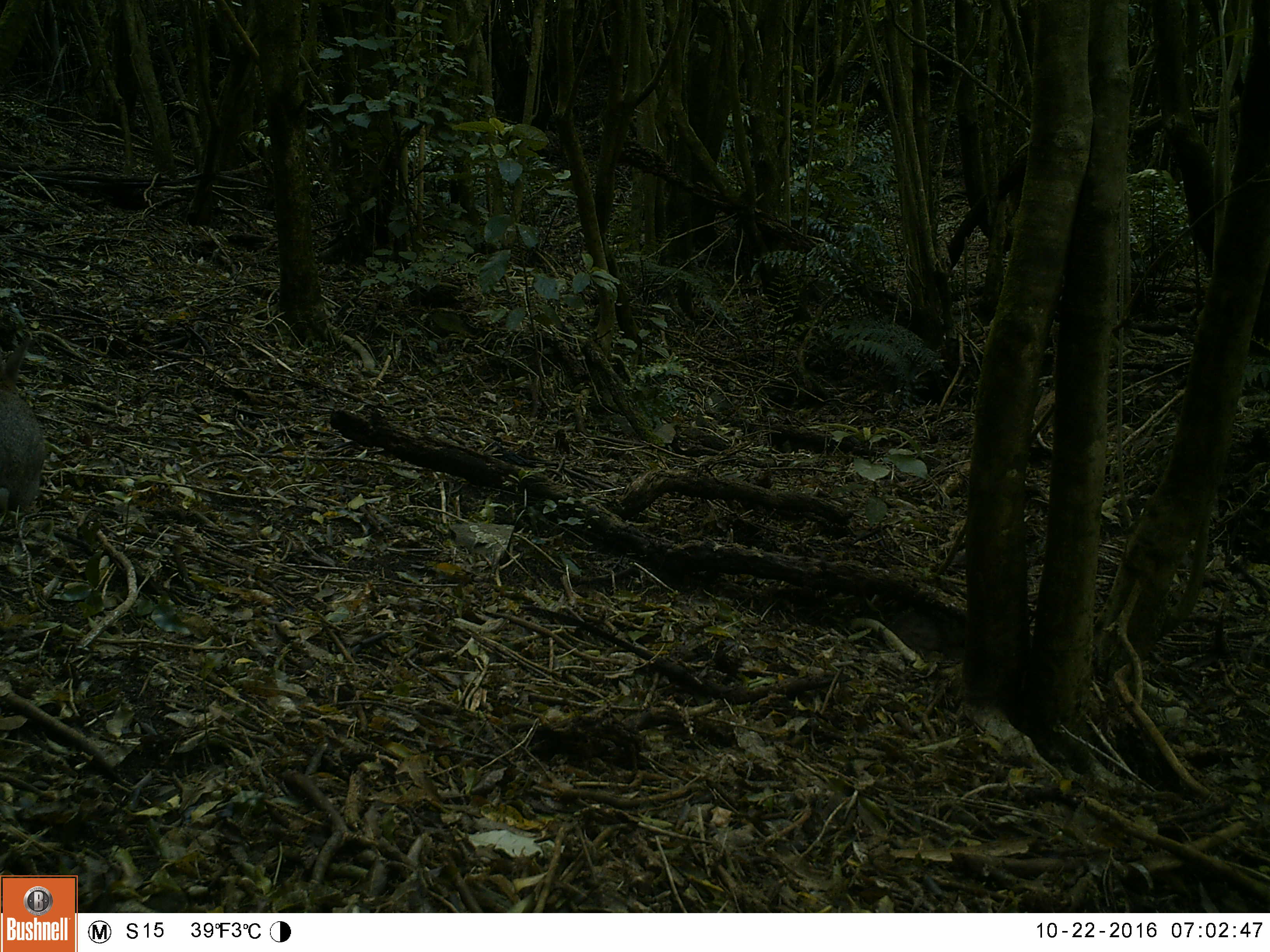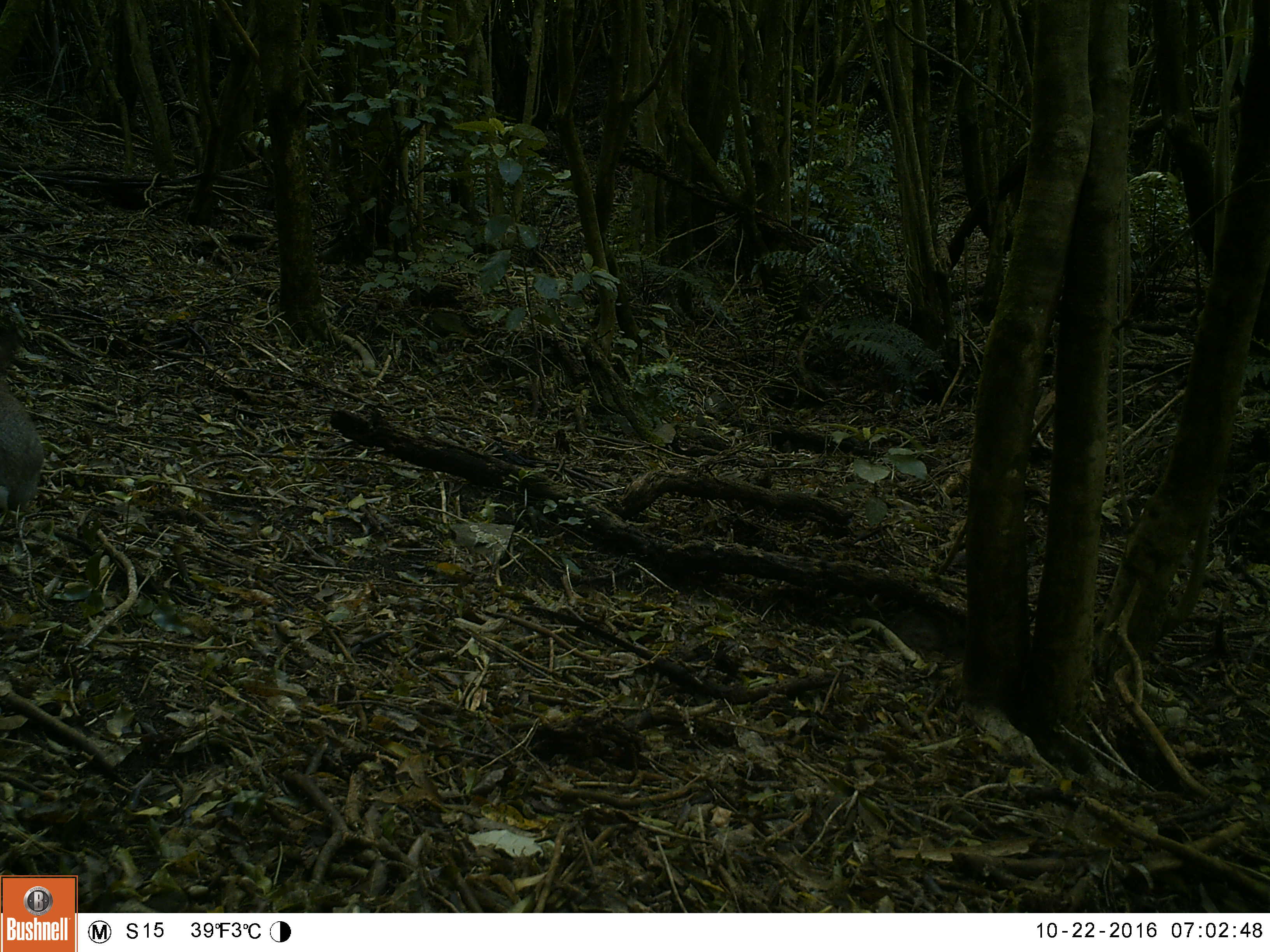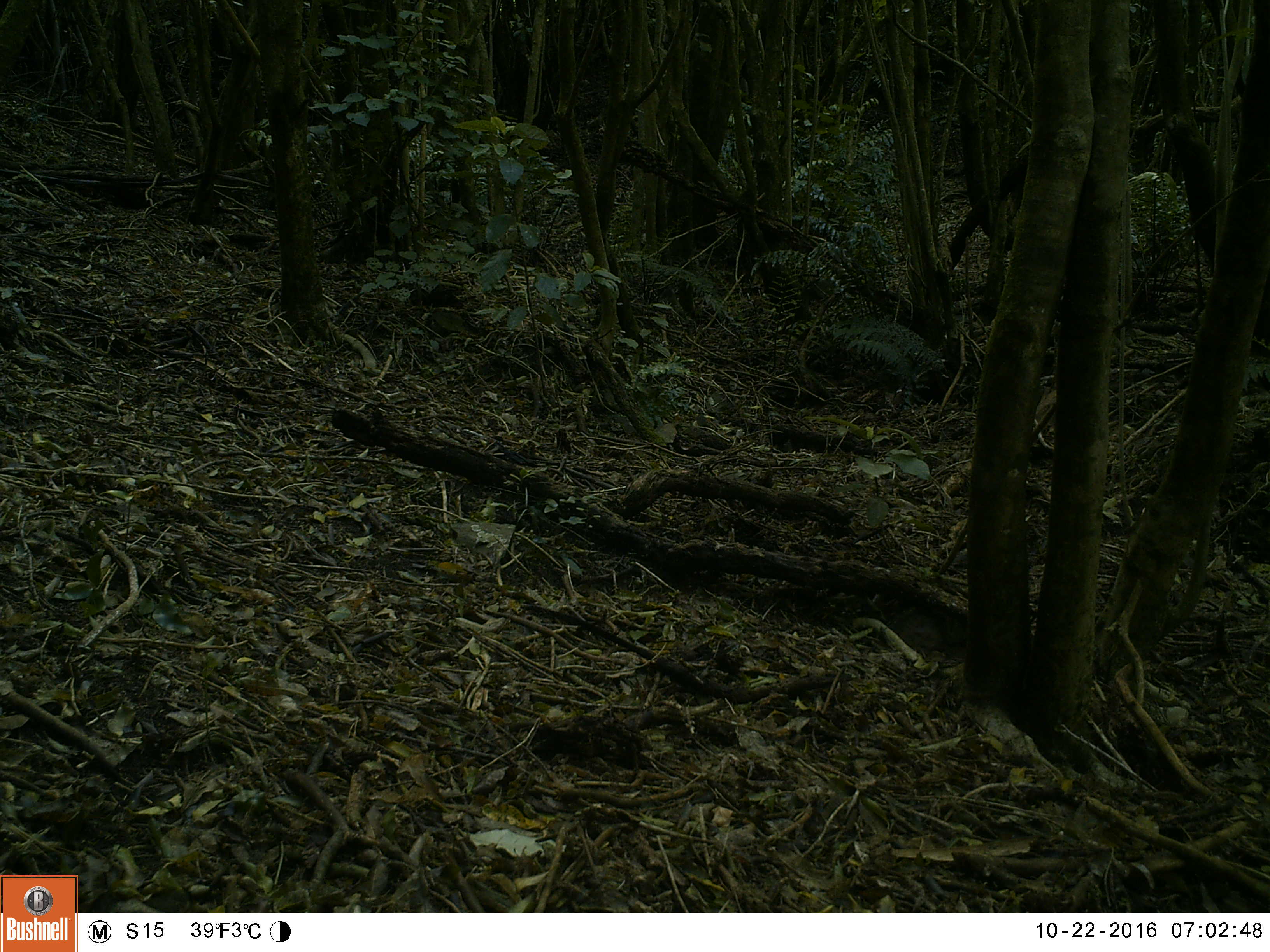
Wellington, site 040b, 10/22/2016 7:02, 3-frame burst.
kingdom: Animalia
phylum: Chordata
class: Mammalia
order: Lagomorpha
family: Leporidae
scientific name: Leporidae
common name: rabbit